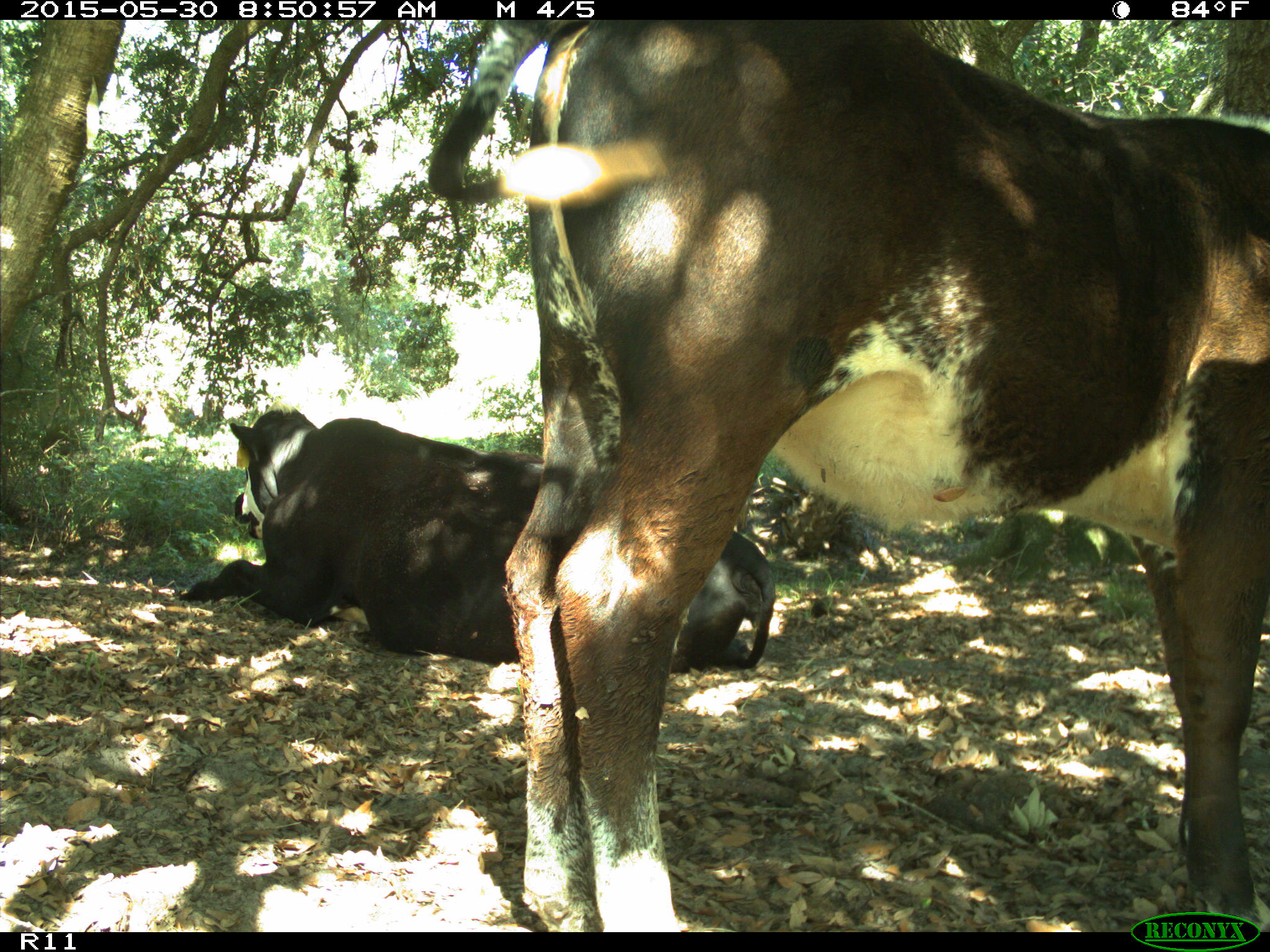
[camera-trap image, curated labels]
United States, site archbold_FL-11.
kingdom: Animalia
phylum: Chordata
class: Mammalia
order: Artiodactyla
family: Bovidae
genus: Bos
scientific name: Bos taurus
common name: domestic cow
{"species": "Bos taurus (domestic cow)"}